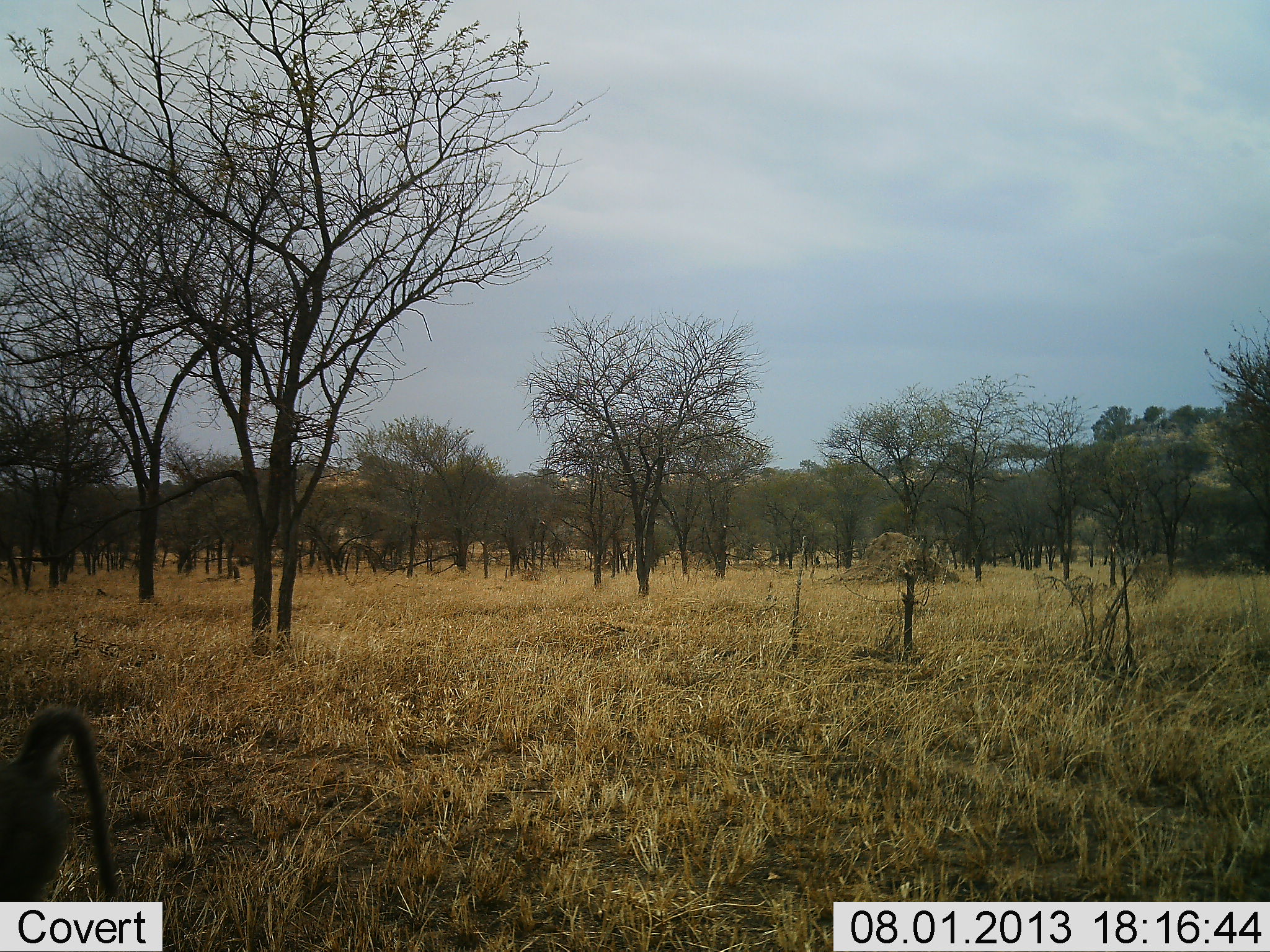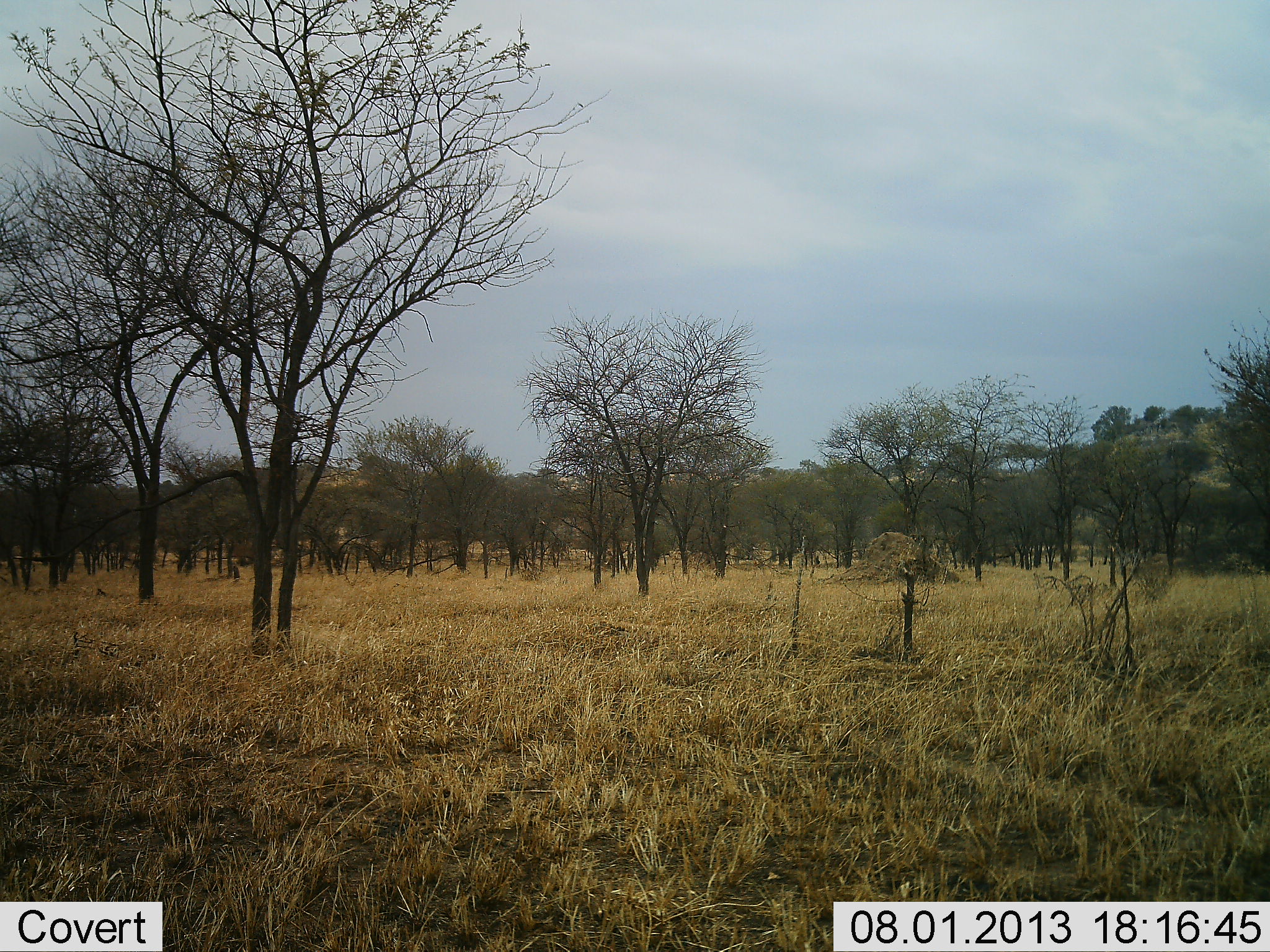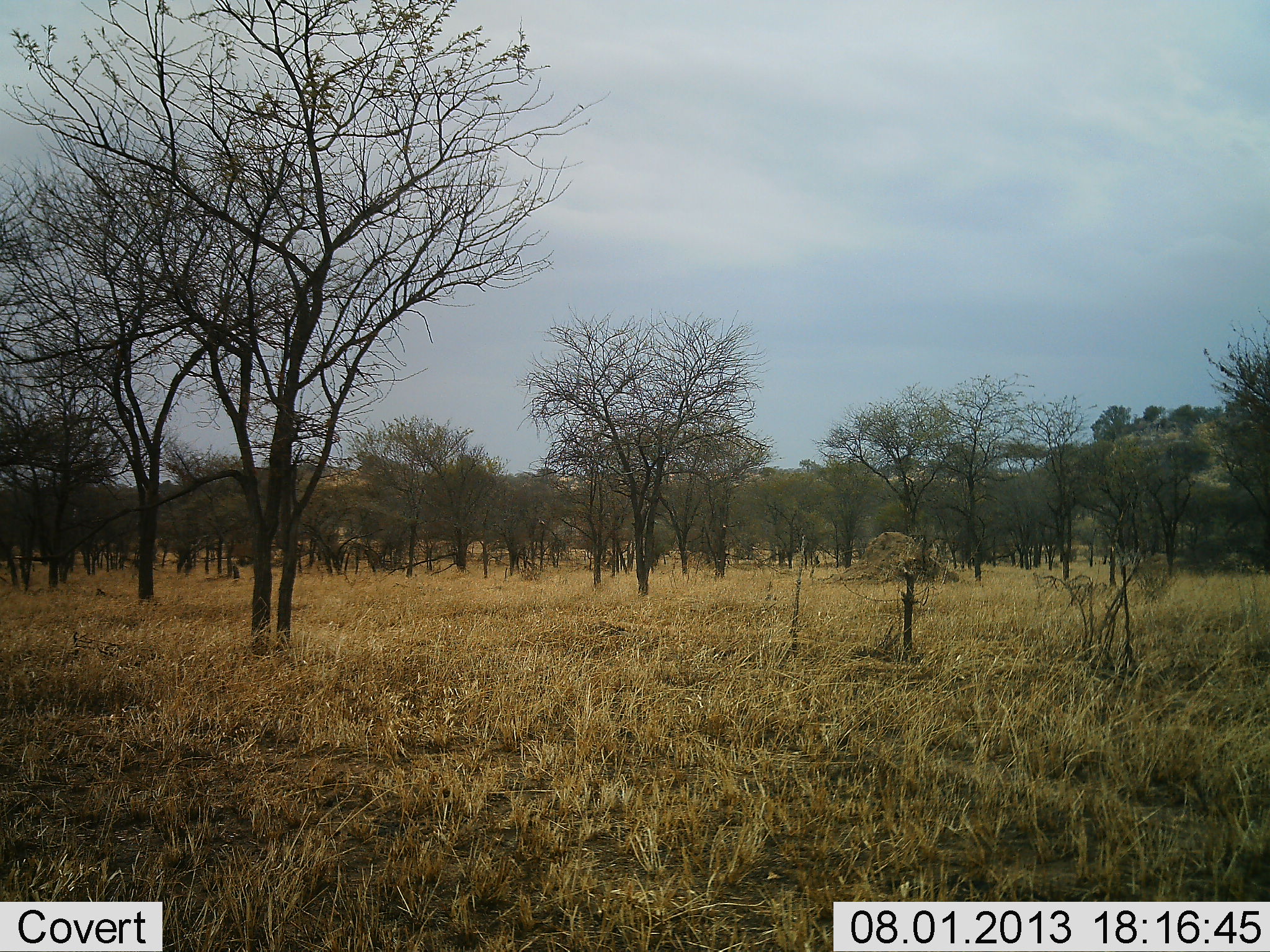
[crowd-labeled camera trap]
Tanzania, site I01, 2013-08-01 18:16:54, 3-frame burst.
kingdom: Animalia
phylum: Chordata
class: Mammalia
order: Primates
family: Cercopithecidae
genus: Papio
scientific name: Papio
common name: baboon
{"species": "baboon (Papio)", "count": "1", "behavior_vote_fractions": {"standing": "3%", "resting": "0%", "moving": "97%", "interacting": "0%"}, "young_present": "0%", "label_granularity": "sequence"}